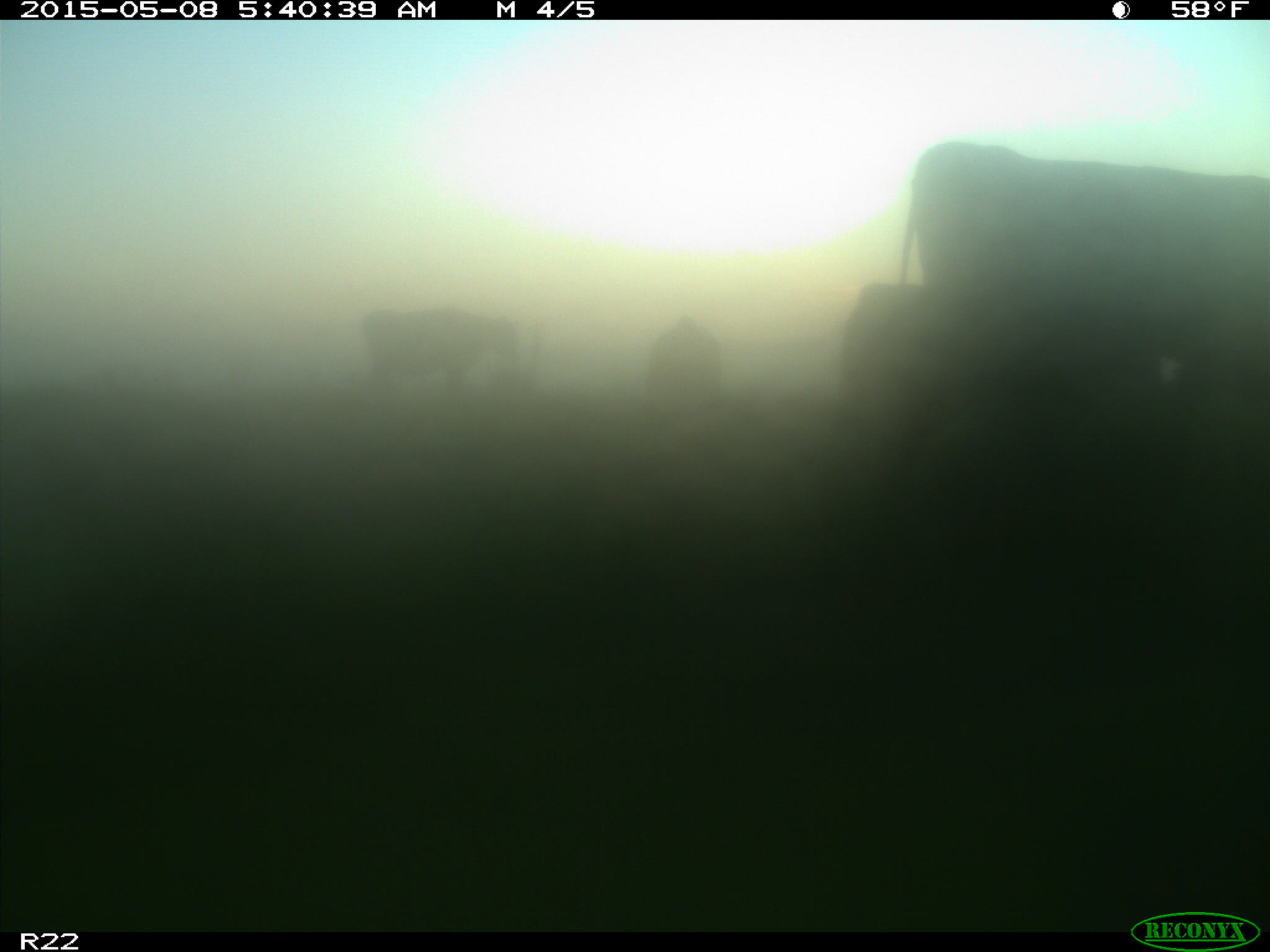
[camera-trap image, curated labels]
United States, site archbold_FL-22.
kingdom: Animalia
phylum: Chordata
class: Mammalia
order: Artiodactyla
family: Bovidae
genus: Bos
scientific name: Bos taurus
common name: domestic cow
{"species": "Bos taurus (domestic cow)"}